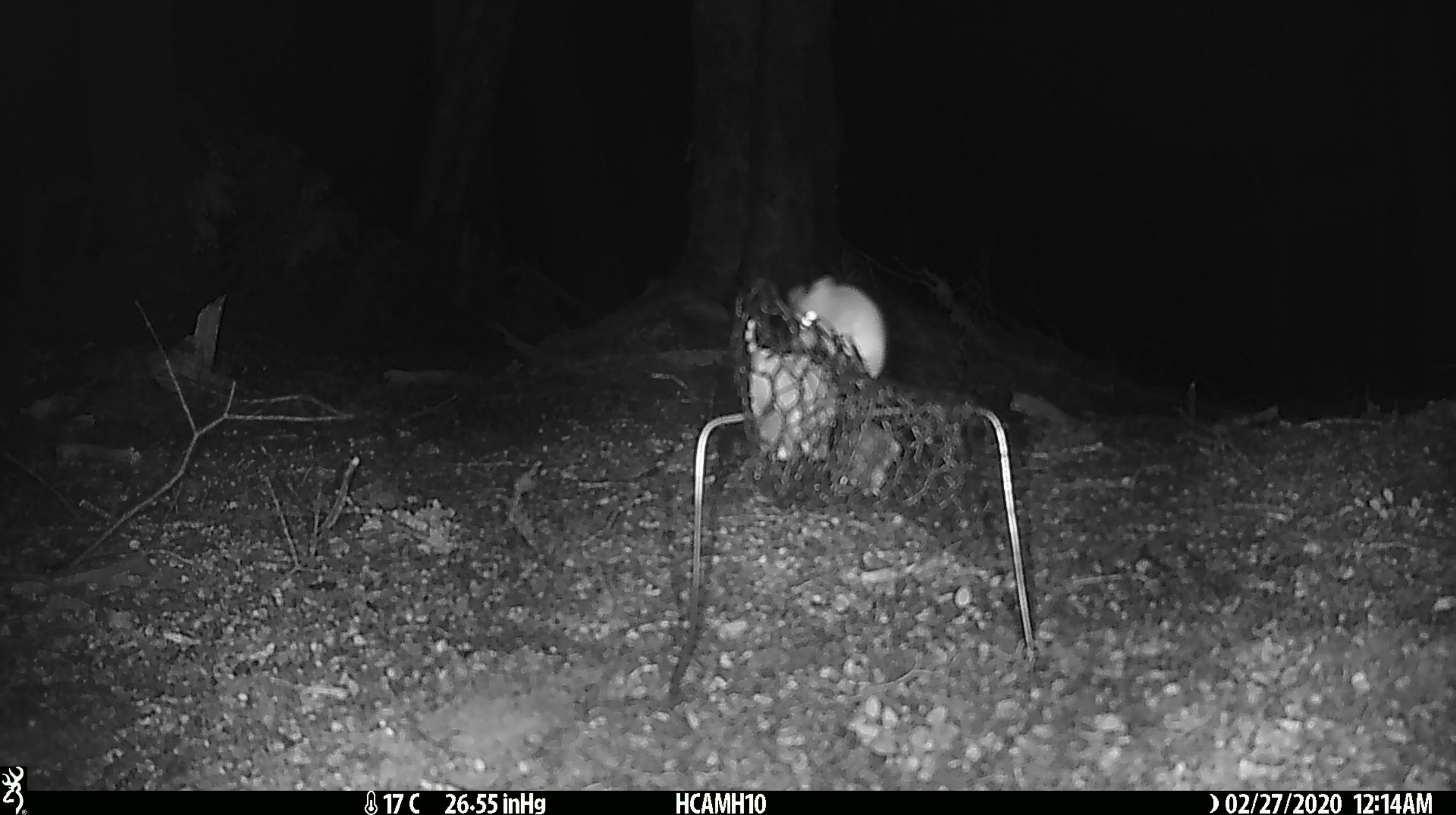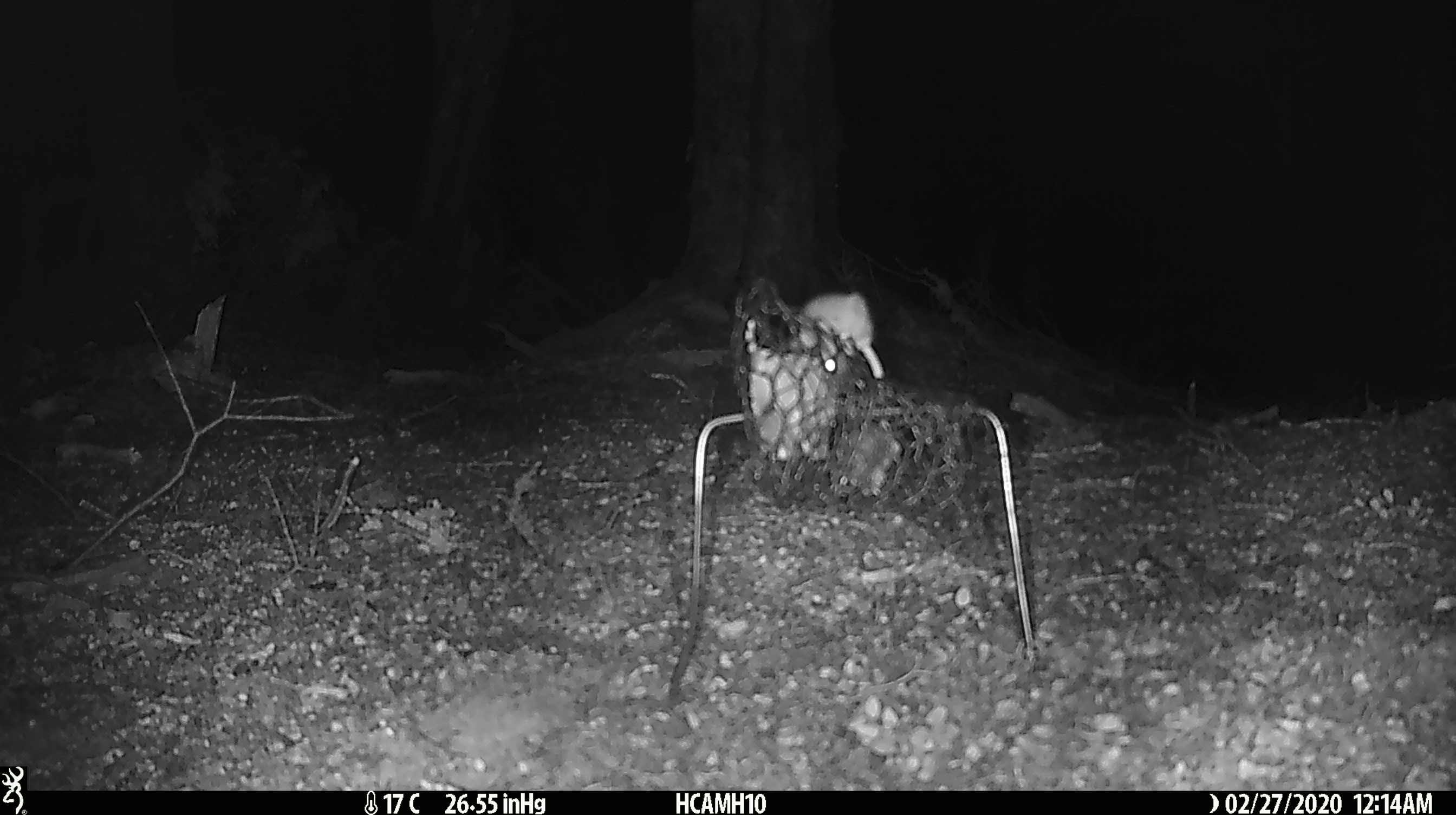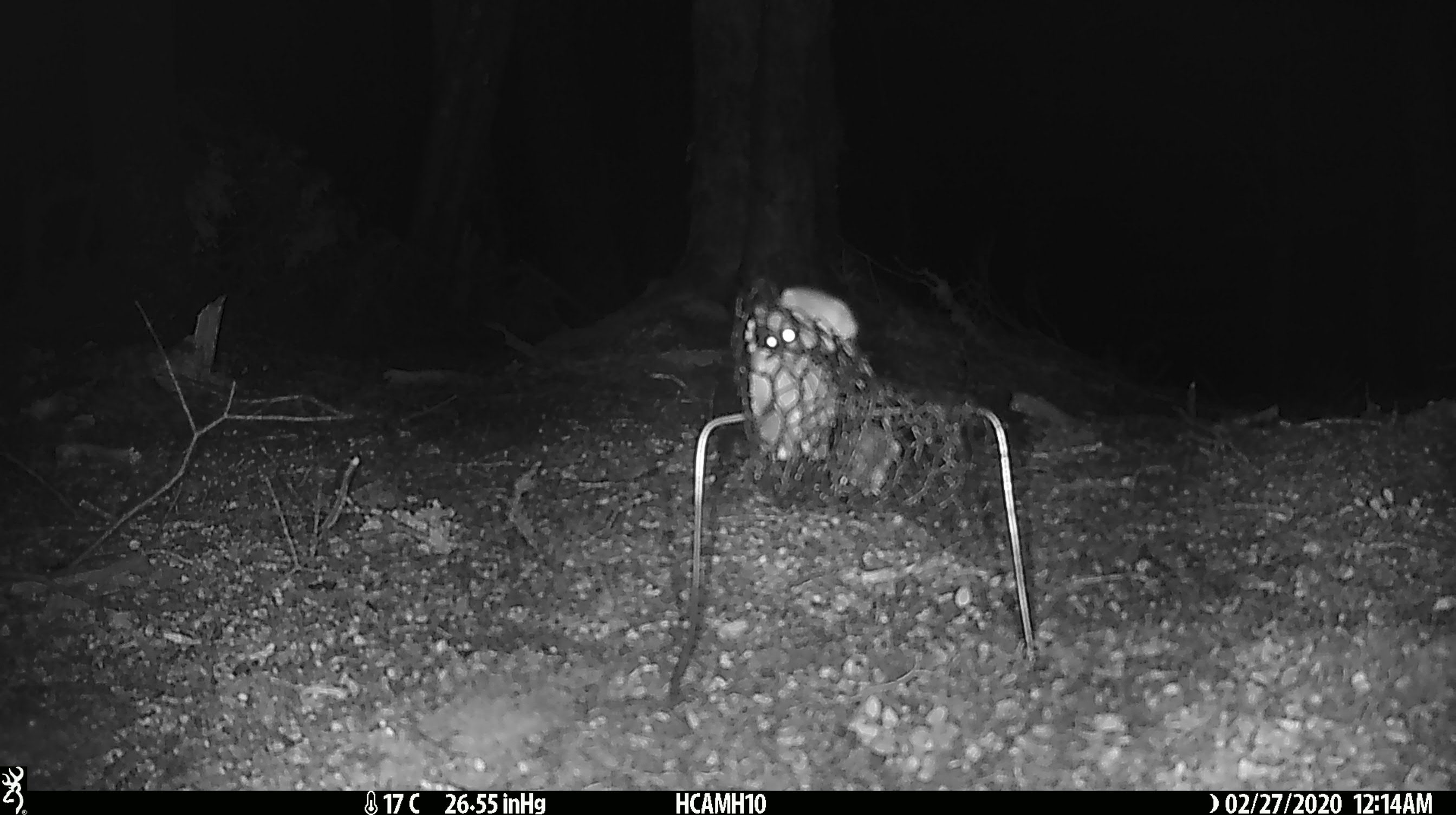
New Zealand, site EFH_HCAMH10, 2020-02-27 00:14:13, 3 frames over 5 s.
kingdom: Animalia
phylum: Chordata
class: Mammalia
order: Rodentia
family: Muridae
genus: Mus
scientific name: Mus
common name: mouse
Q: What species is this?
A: Mouse (Mus).